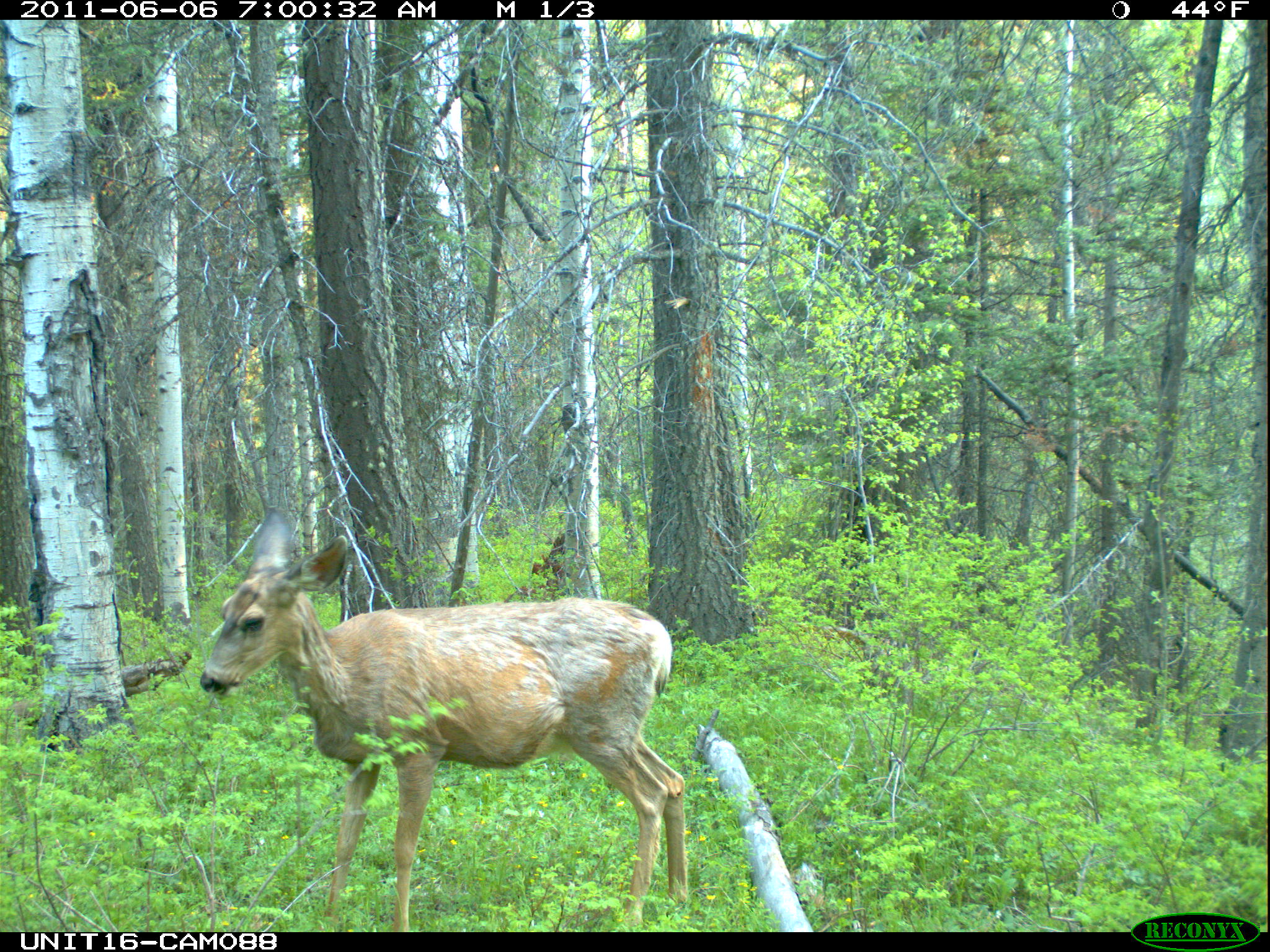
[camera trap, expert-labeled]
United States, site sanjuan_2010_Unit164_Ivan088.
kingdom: Animalia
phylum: Chordata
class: Mammalia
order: Artiodactyla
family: Cervidae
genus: Odocoileus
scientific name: Odocoileus hemionus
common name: mule deer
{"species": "Odocoileus hemionus (mule deer)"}